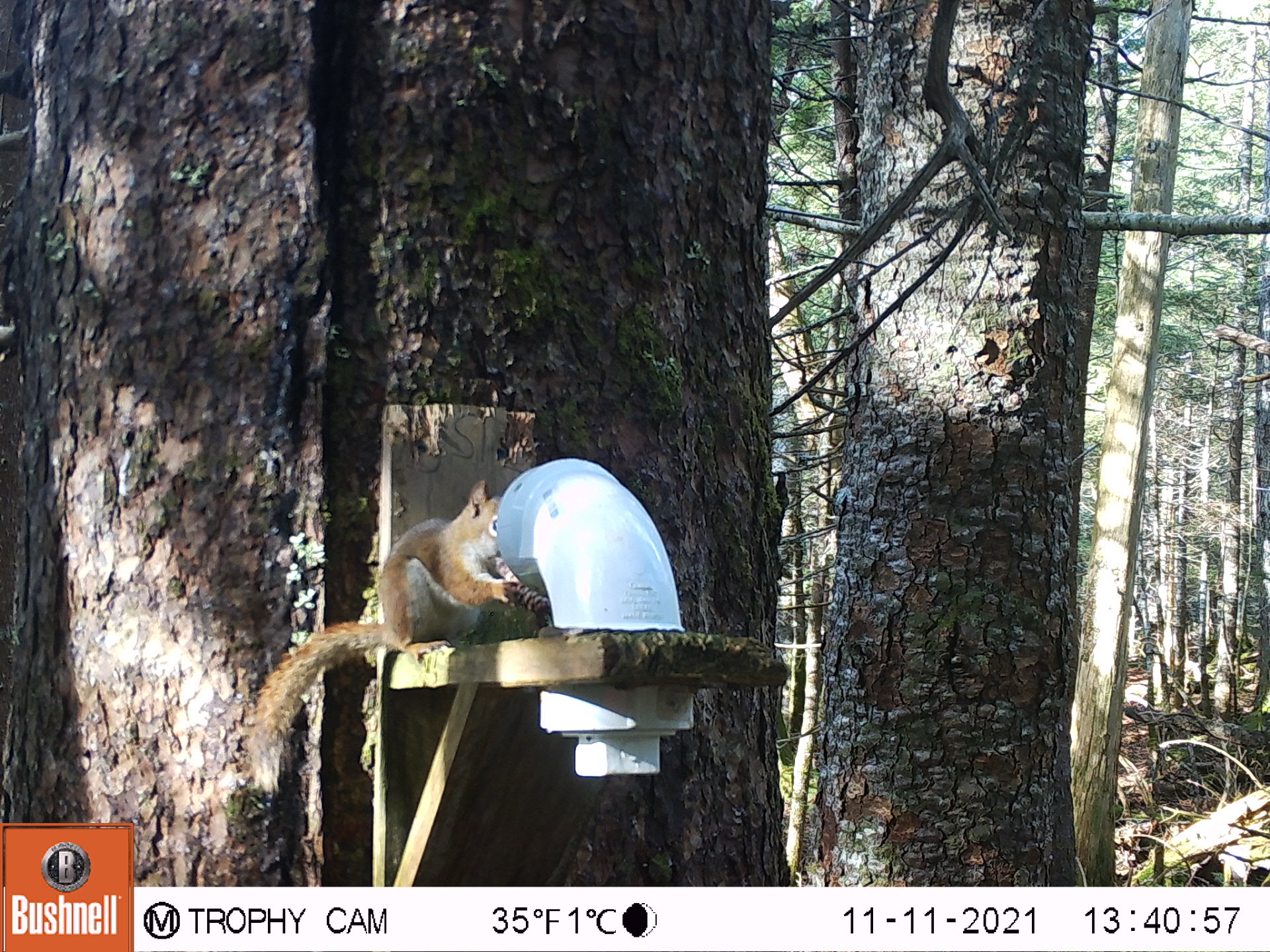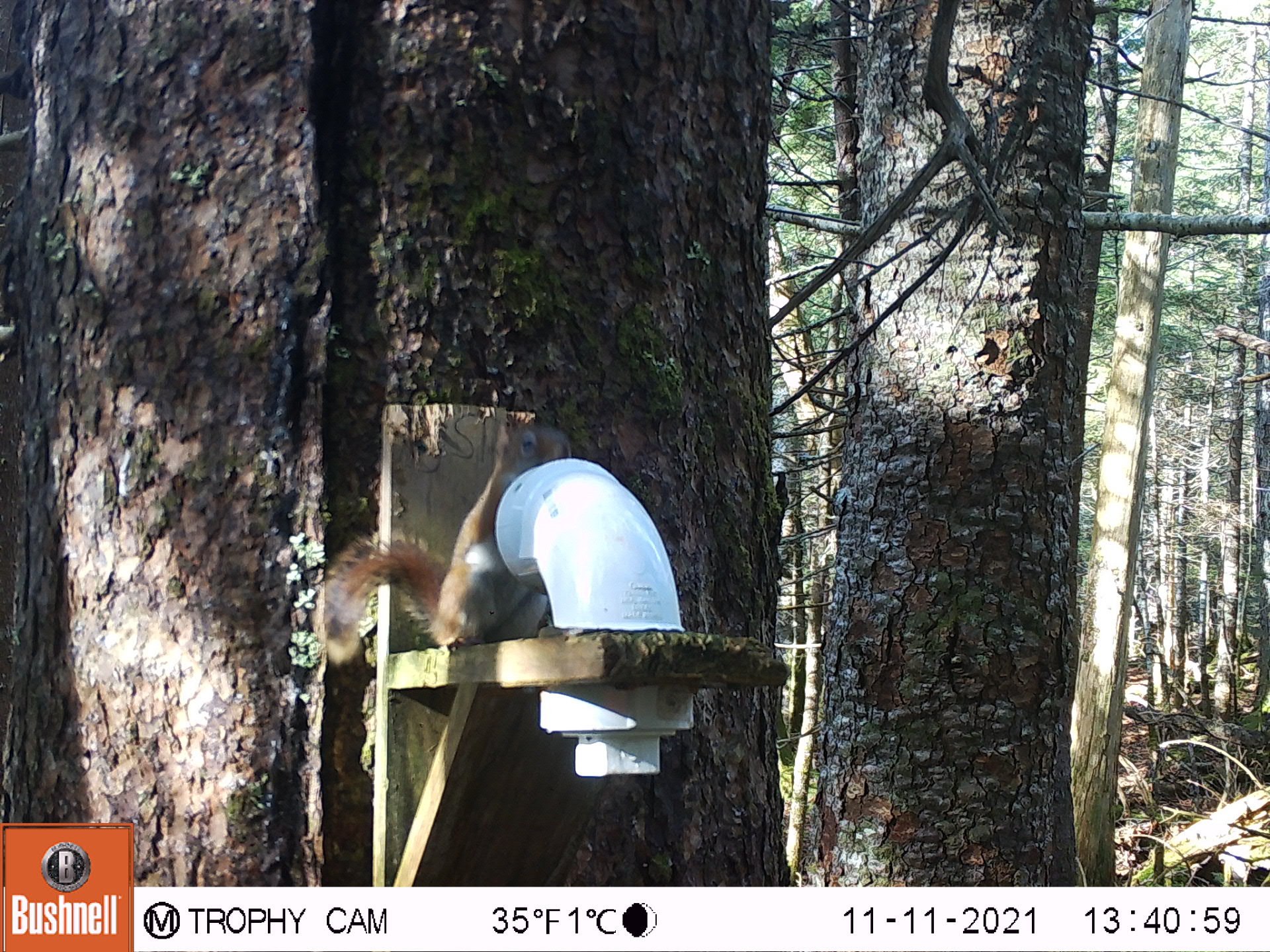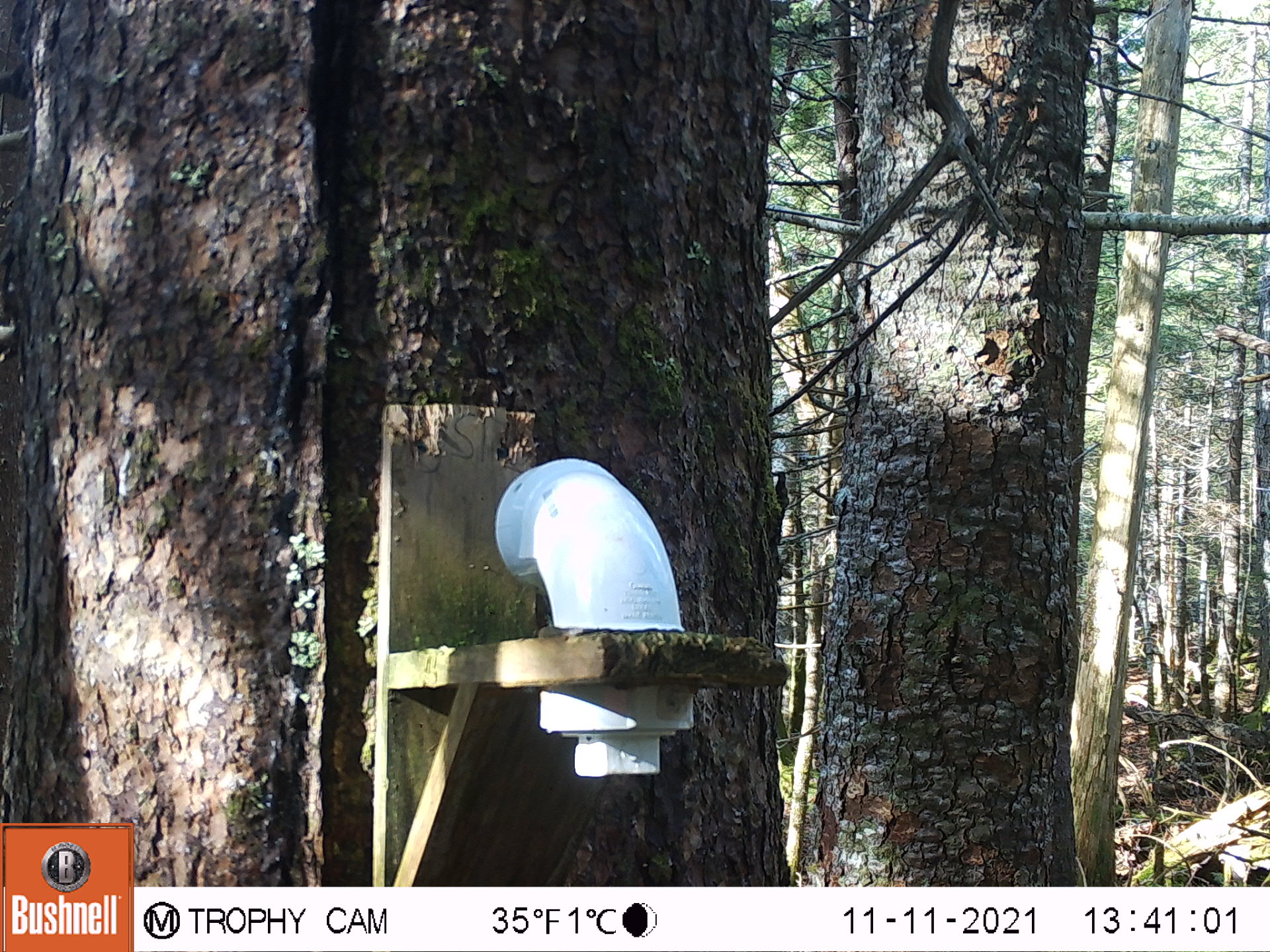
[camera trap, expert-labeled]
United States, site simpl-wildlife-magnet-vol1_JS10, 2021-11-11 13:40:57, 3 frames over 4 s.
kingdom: Animalia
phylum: Chordata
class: Mammalia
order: Rodentia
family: Sciuridae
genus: Tamiasciurus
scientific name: Tamiasciurus hudsonicus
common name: red squirrel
Red squirrel (Tamiasciurus hudsonicus).